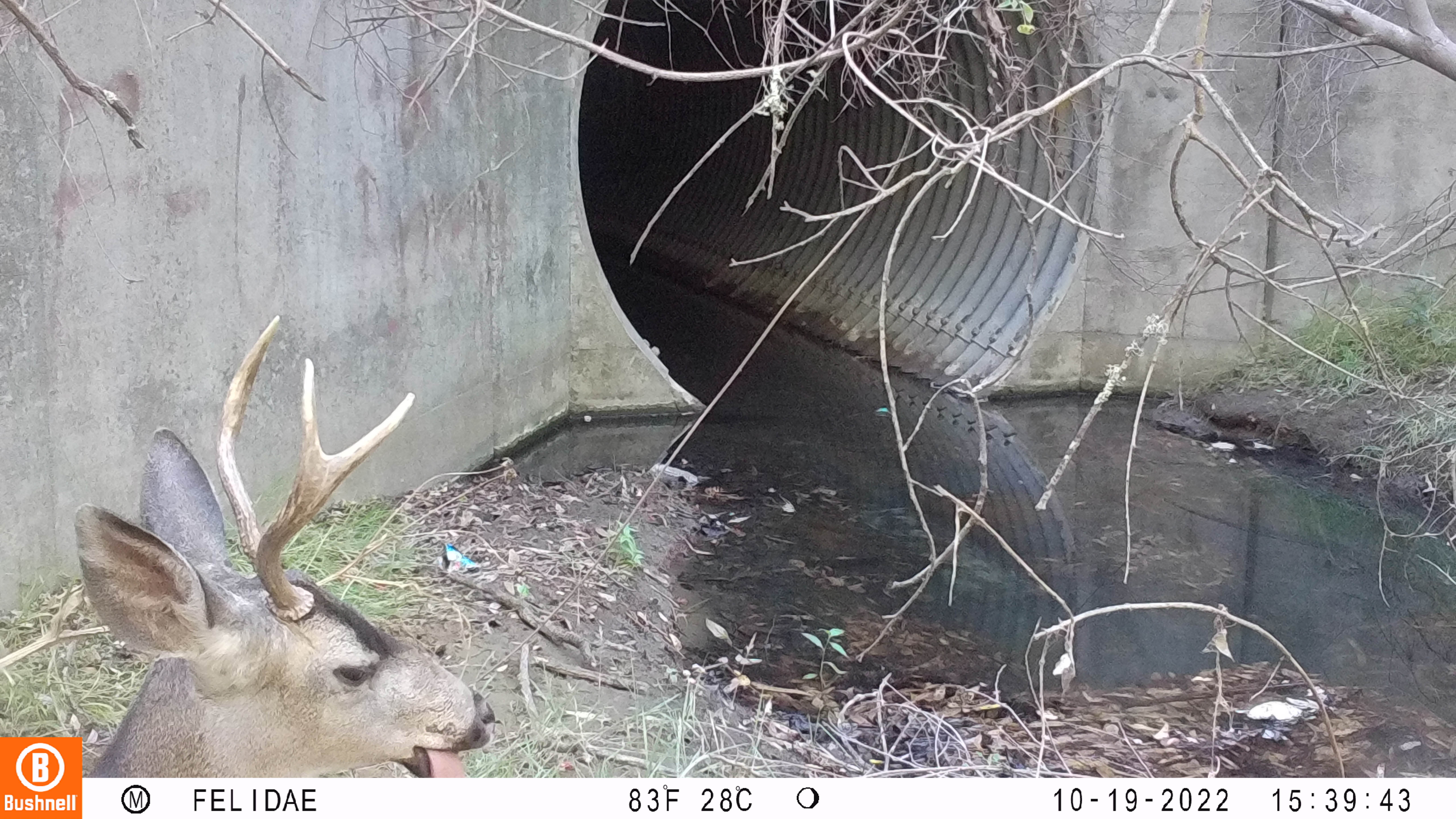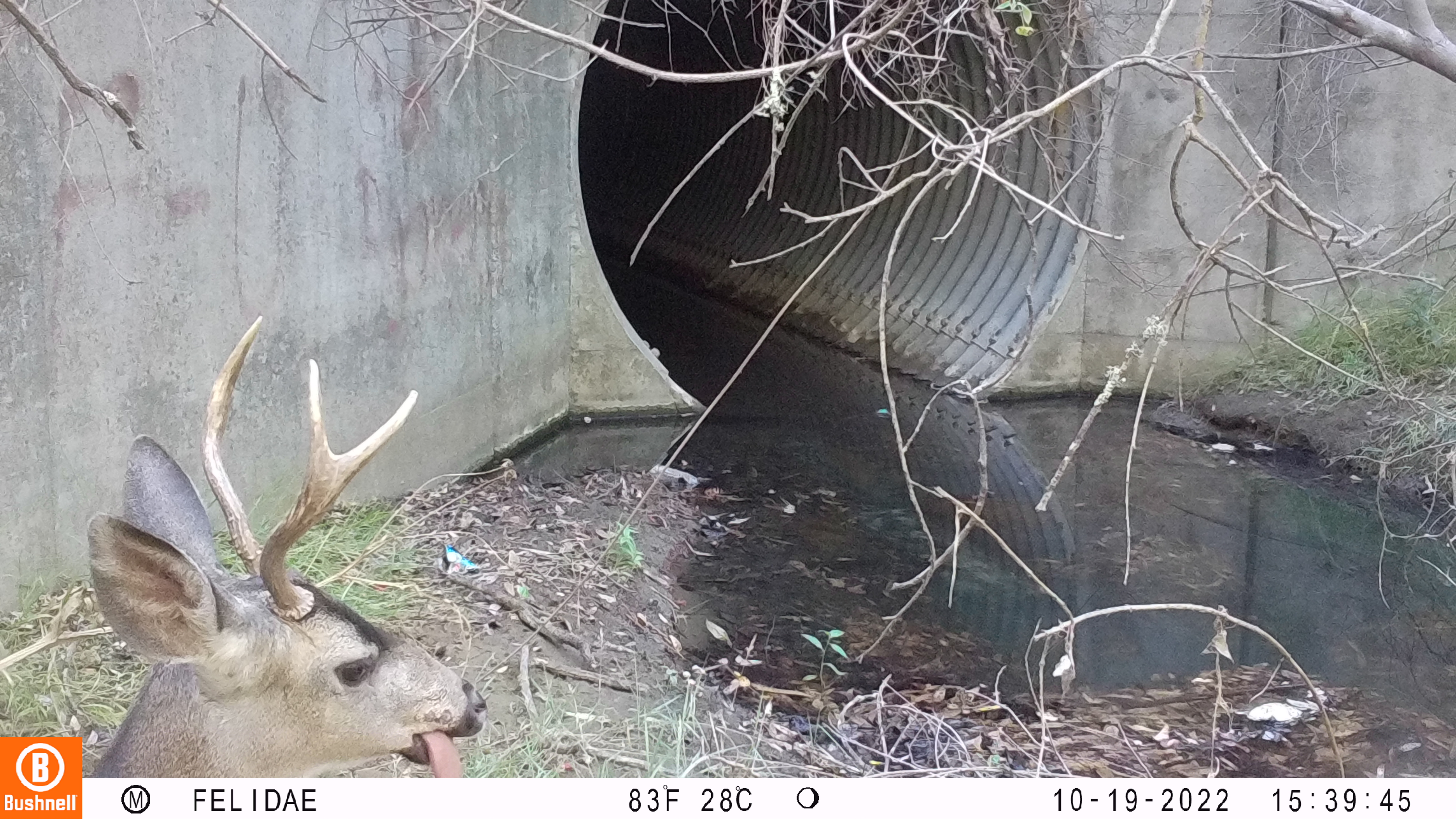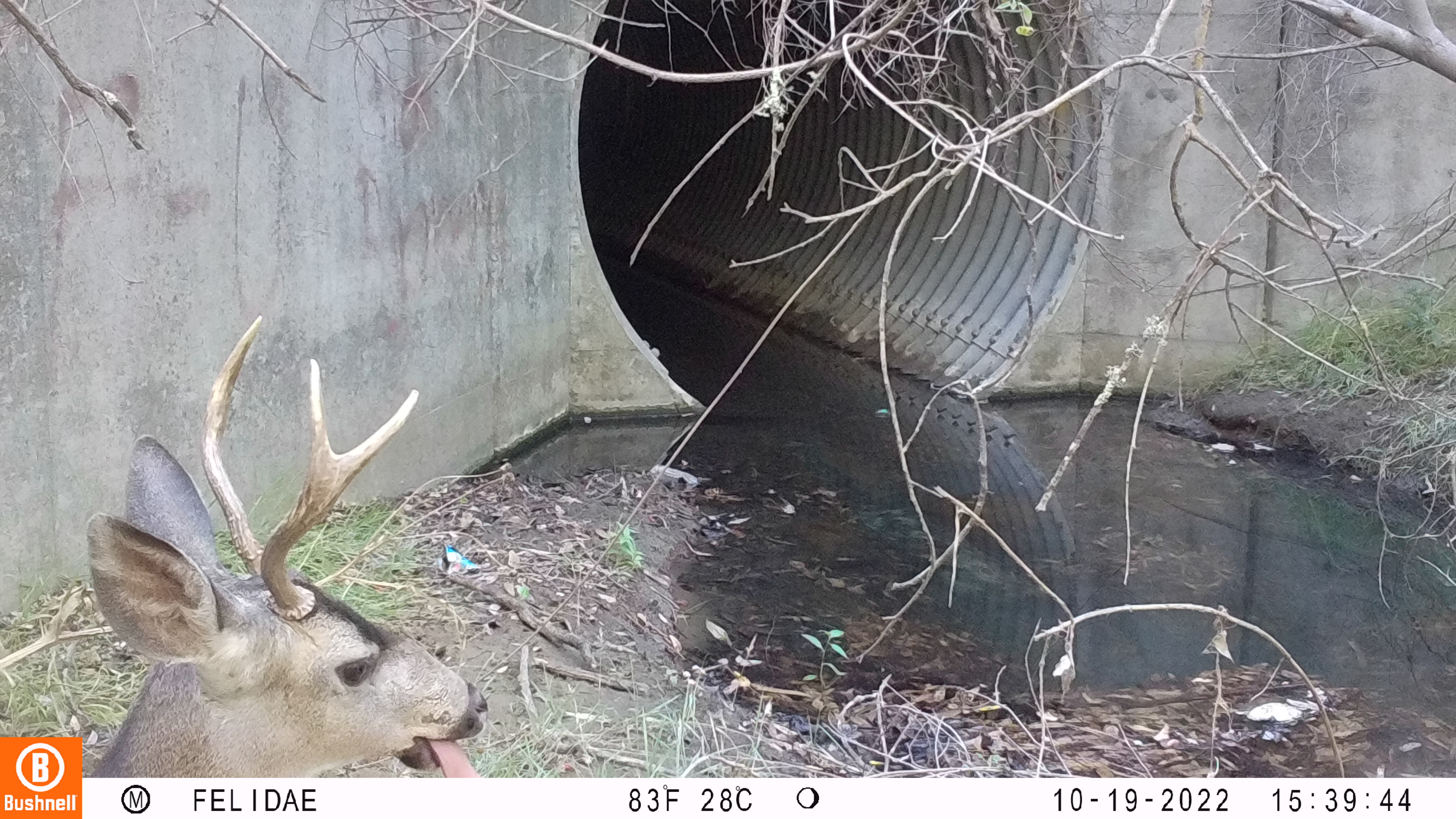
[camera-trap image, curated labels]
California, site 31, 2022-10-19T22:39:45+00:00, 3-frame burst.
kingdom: Animalia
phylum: Chordata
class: Mammalia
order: Artiodactyla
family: Cervidae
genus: Odocoileus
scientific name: Odocoileus hemionus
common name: mule deer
Mule deer (Odocoileus hemionus).